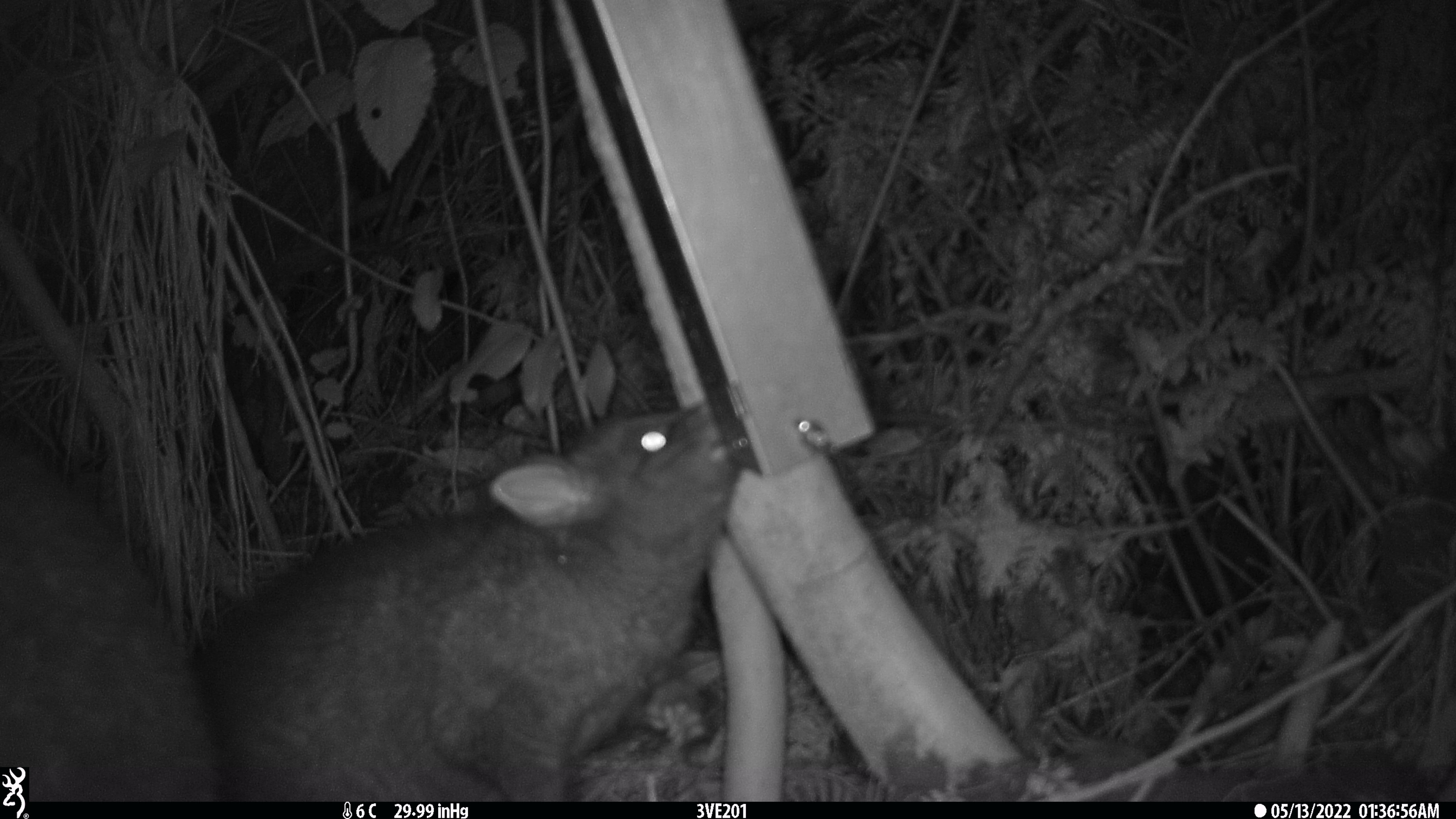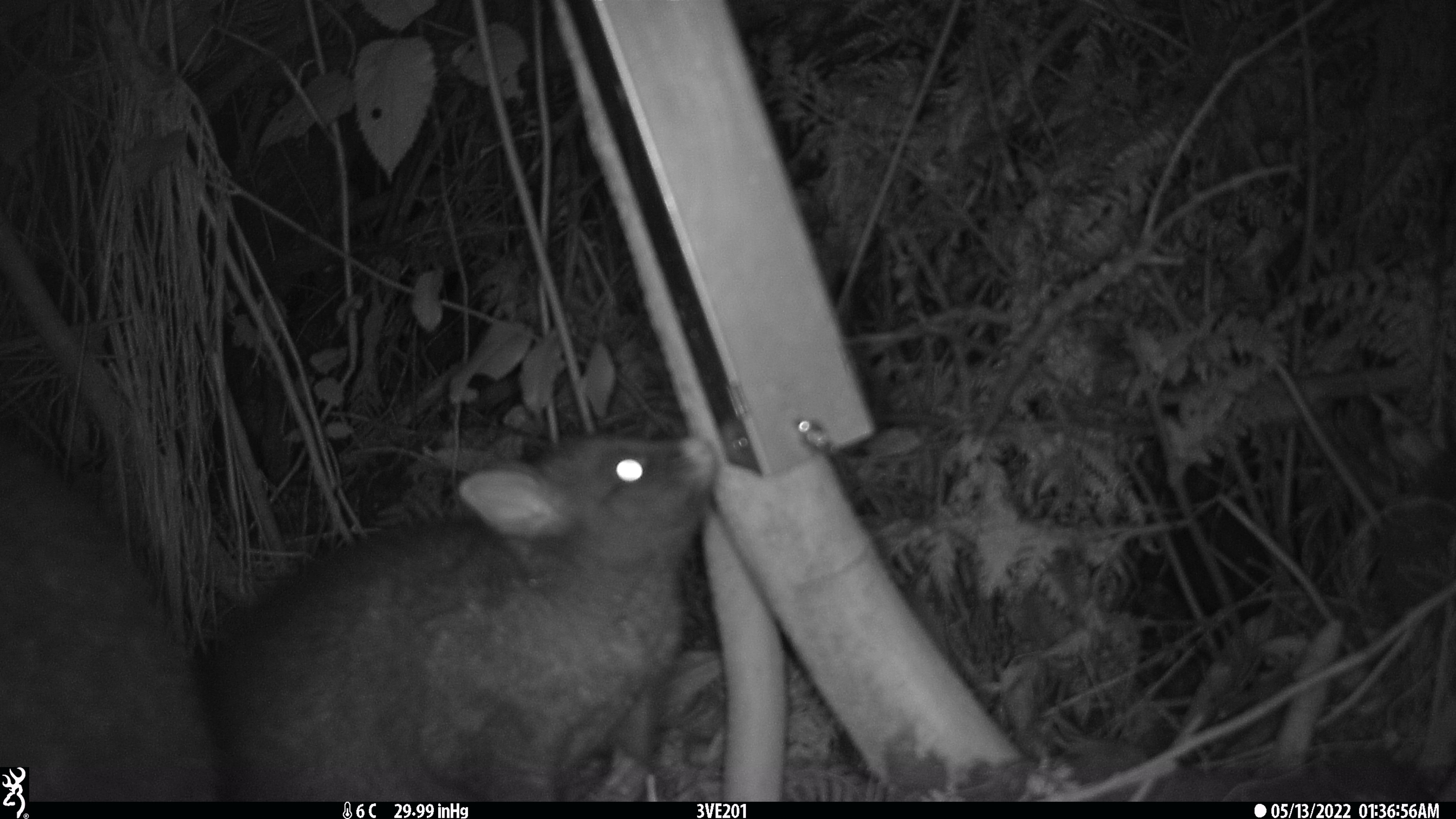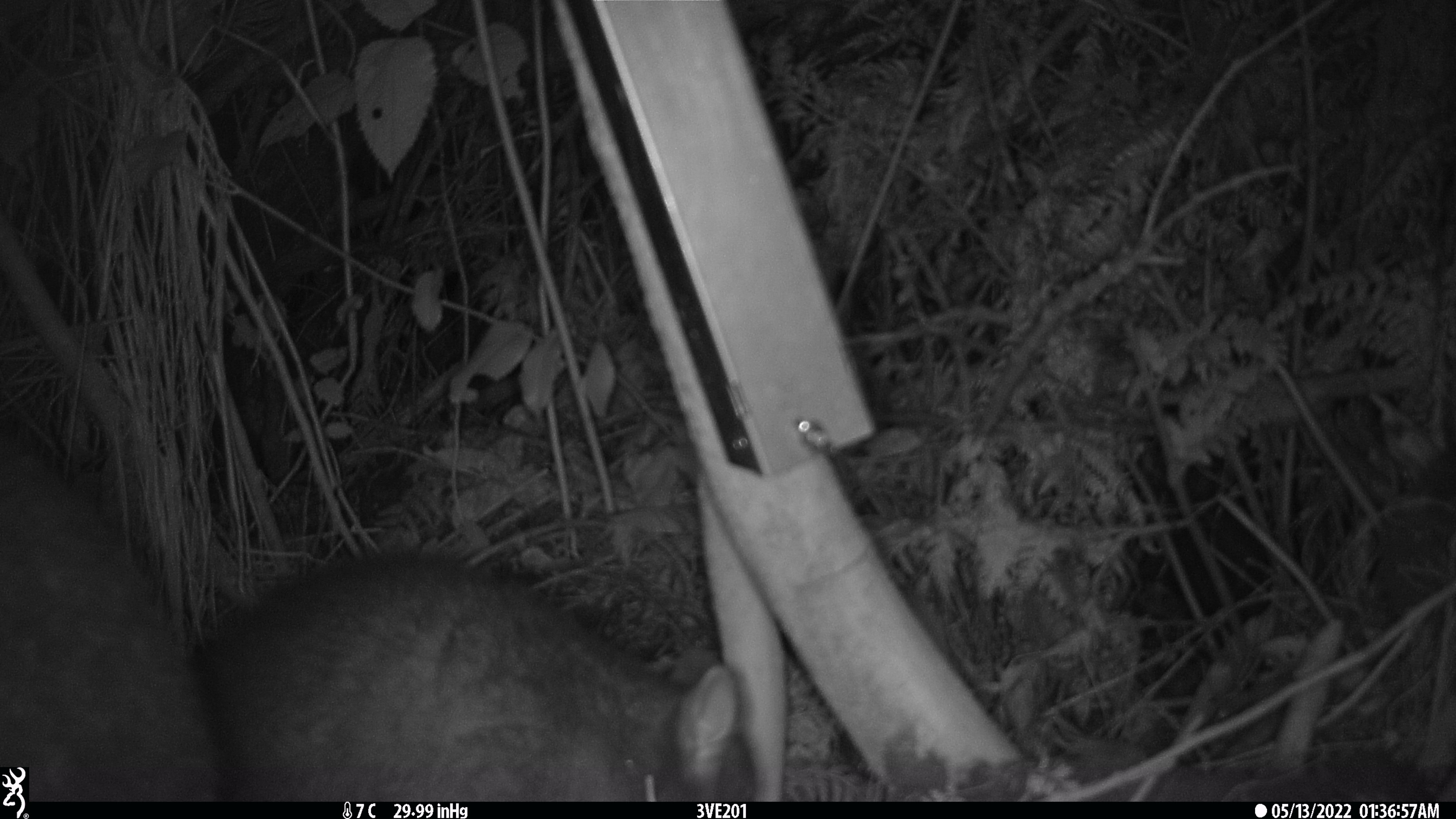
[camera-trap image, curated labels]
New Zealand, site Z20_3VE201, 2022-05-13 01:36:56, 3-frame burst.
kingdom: Animalia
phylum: Chordata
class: Mammalia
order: Diprotodontia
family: Phalangeridae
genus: Trichosurus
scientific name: Trichosurus vulpecula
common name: common brushtail possum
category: possum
Possum (common brushtail possum) (Trichosurus vulpecula).